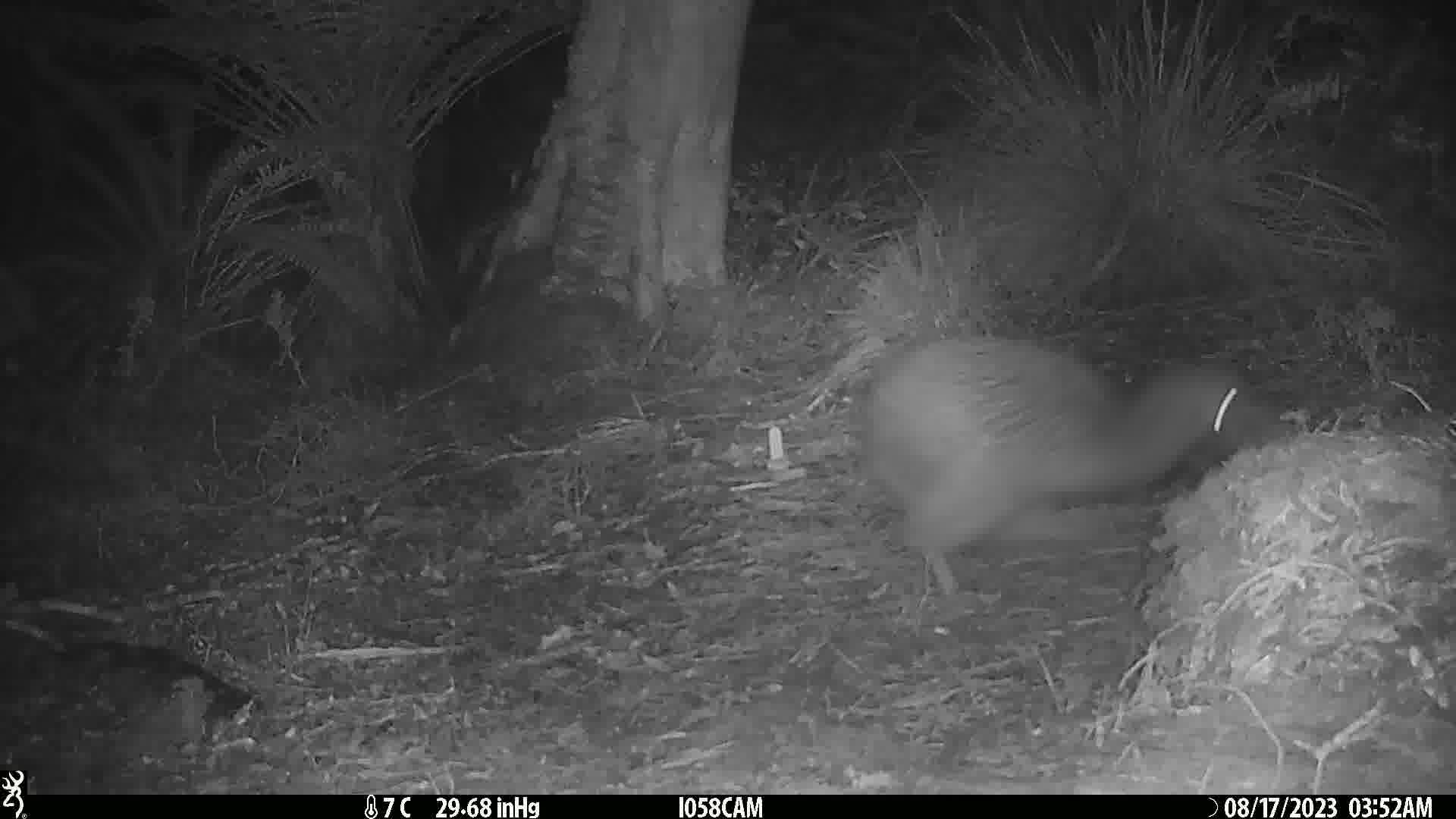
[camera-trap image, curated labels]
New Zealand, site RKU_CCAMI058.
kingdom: Animalia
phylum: Chordata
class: Aves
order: Apterygiformes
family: Apterygidae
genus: Apteryx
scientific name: Apteryx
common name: kiwi